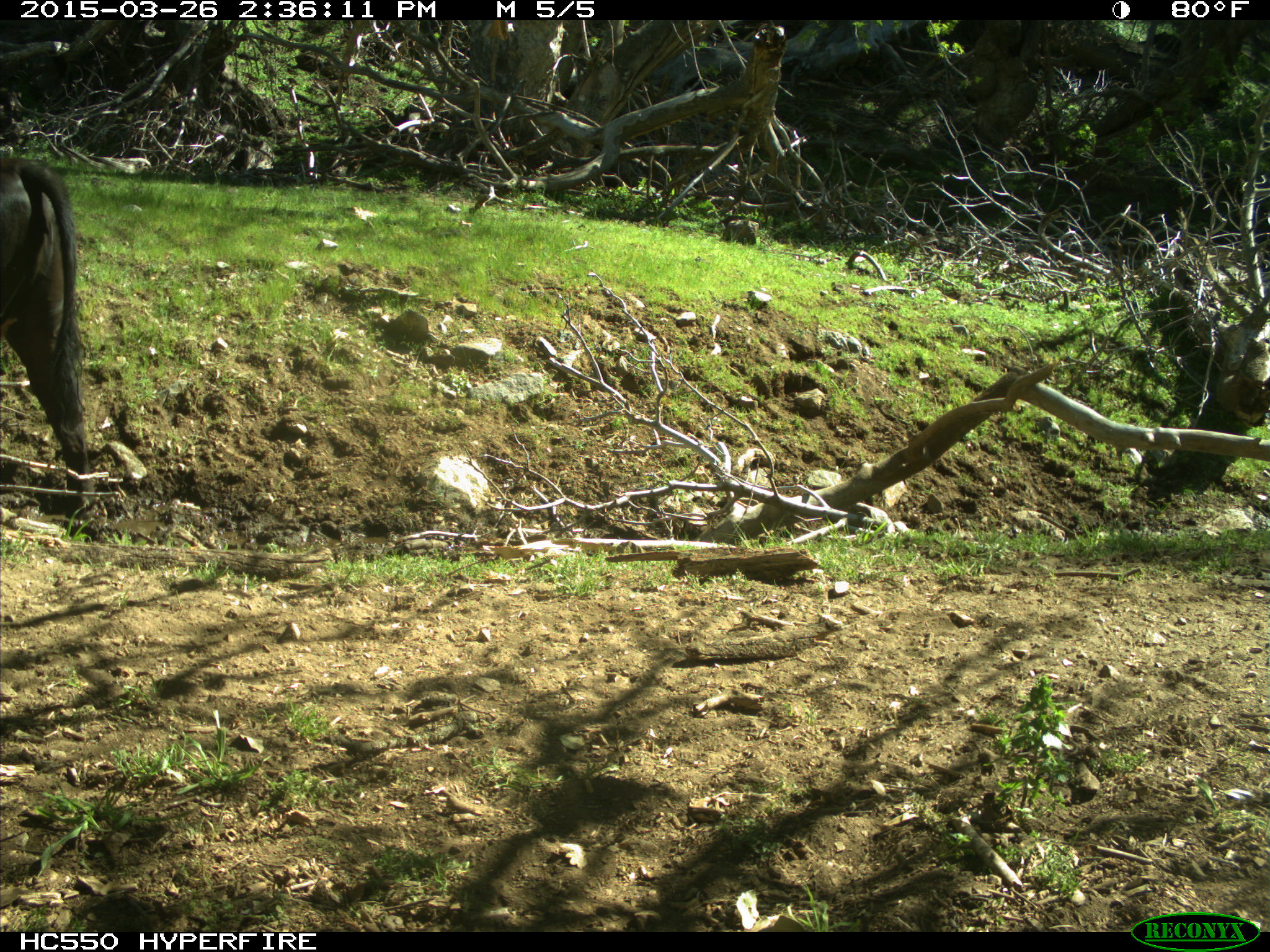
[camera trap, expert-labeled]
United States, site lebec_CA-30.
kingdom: Animalia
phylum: Chordata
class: Mammalia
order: Artiodactyla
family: Bovidae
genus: Bos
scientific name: Bos taurus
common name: domestic cow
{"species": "Bos taurus (domestic cow)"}